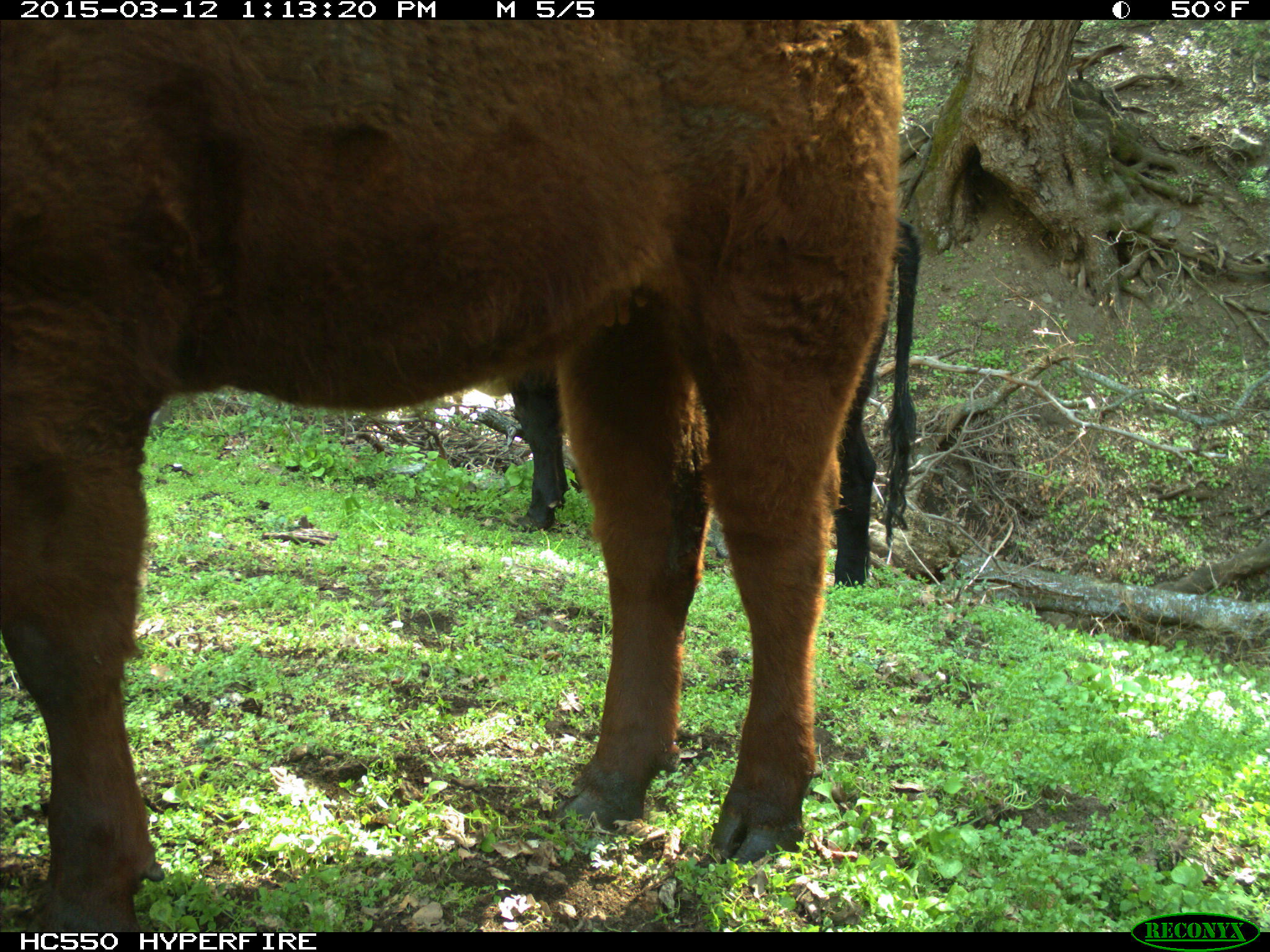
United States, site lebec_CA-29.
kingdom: Animalia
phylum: Chordata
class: Mammalia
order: Artiodactyla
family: Bovidae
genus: Bos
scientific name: Bos taurus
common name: domestic cow